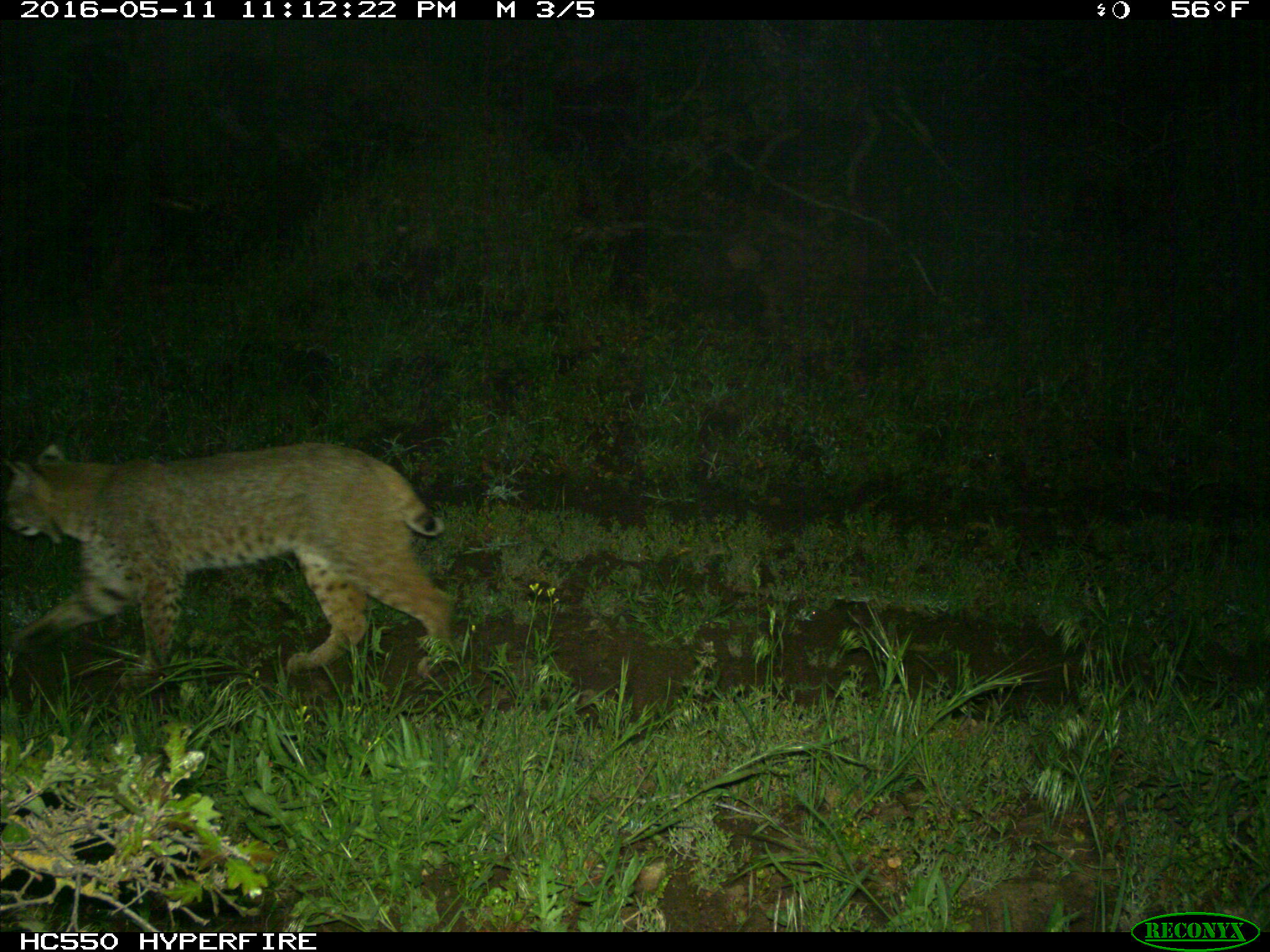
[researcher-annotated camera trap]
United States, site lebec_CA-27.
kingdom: Animalia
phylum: Chordata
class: Mammalia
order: Carnivora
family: Felidae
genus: Lynx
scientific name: Lynx rufus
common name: bobcat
Lynx rufus (bobcat).